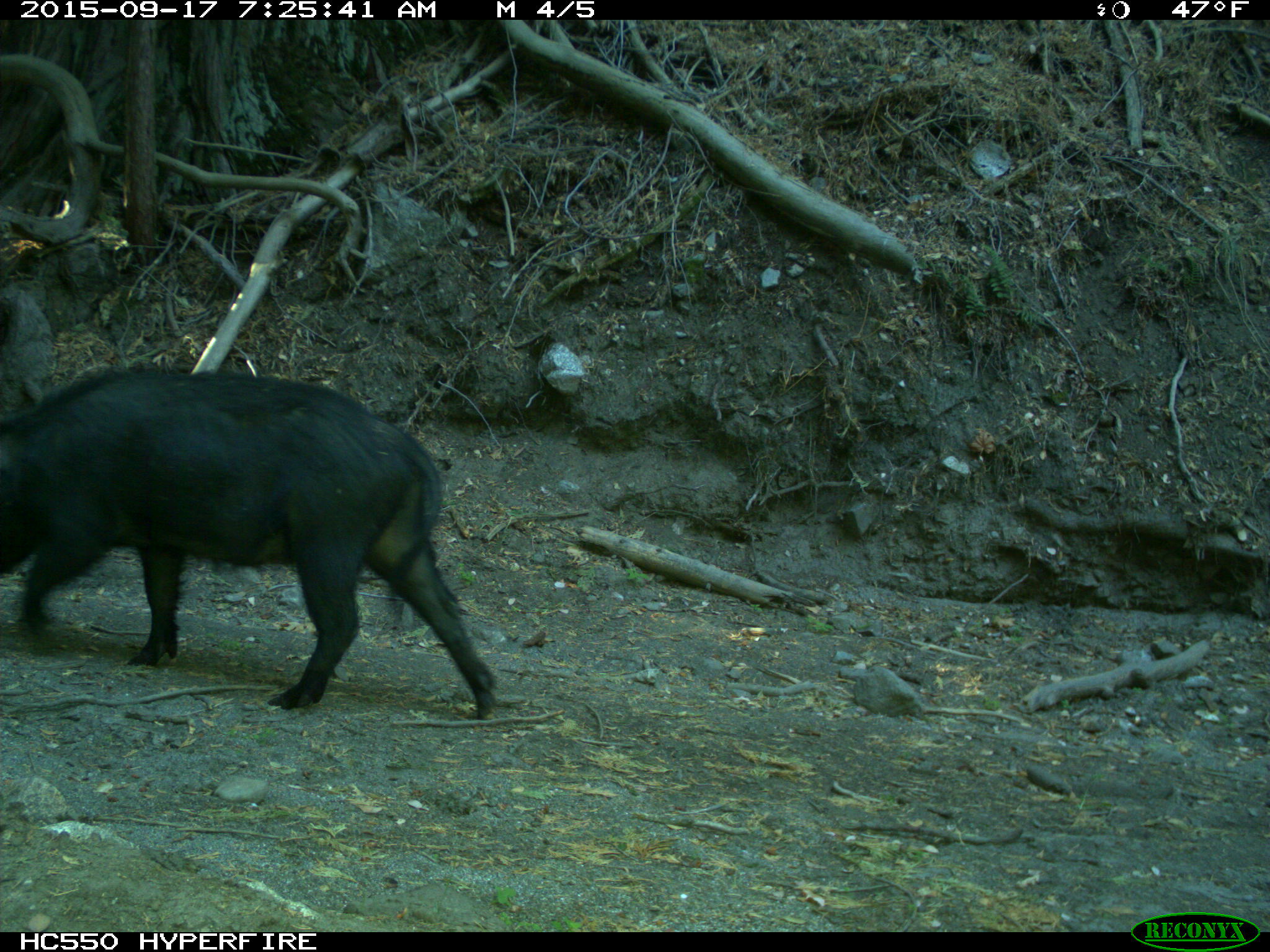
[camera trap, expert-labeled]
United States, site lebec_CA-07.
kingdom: Animalia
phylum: Chordata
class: Mammalia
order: Artiodactyla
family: Suidae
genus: Sus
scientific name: Sus scrofa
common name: wild boar